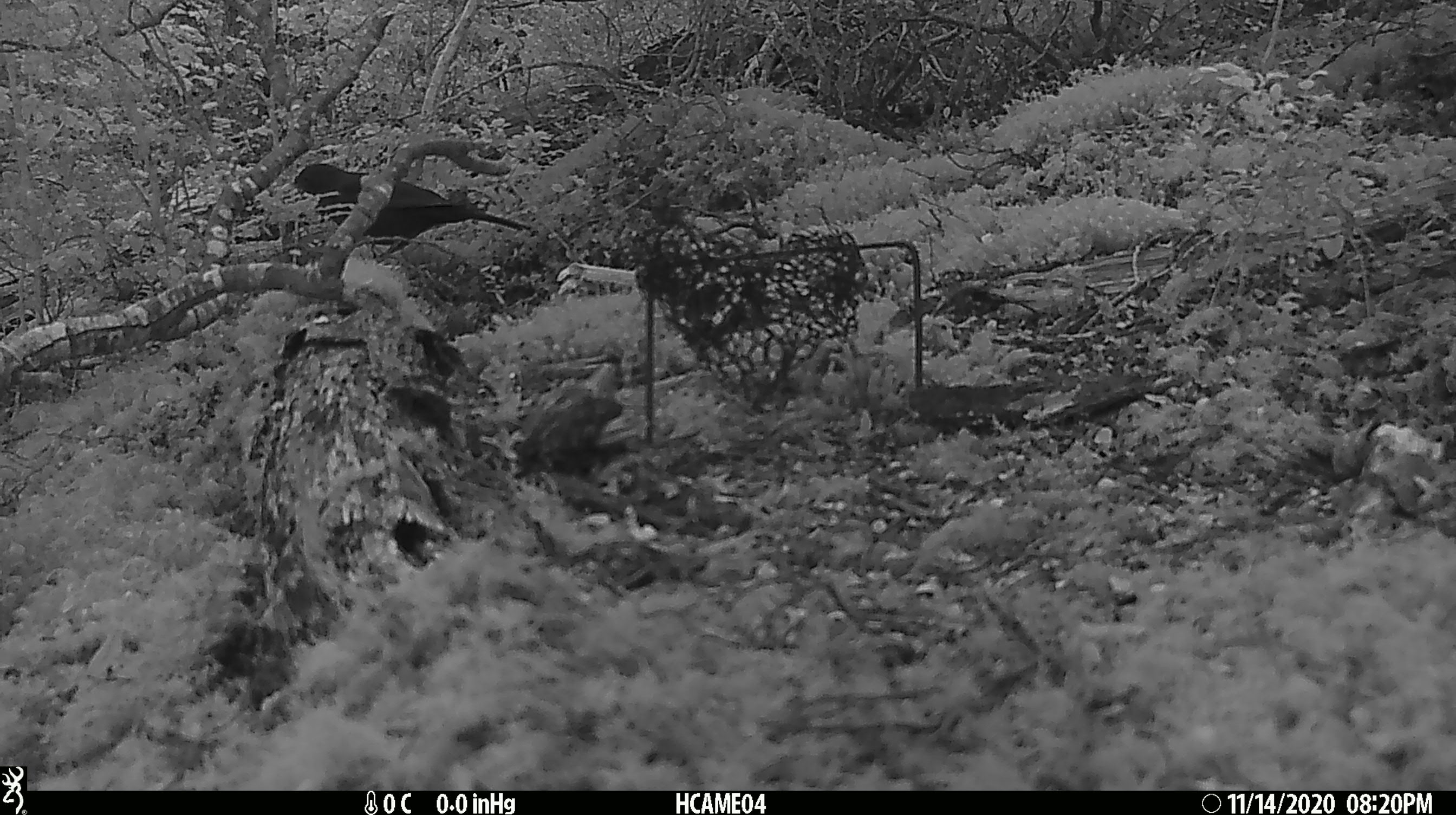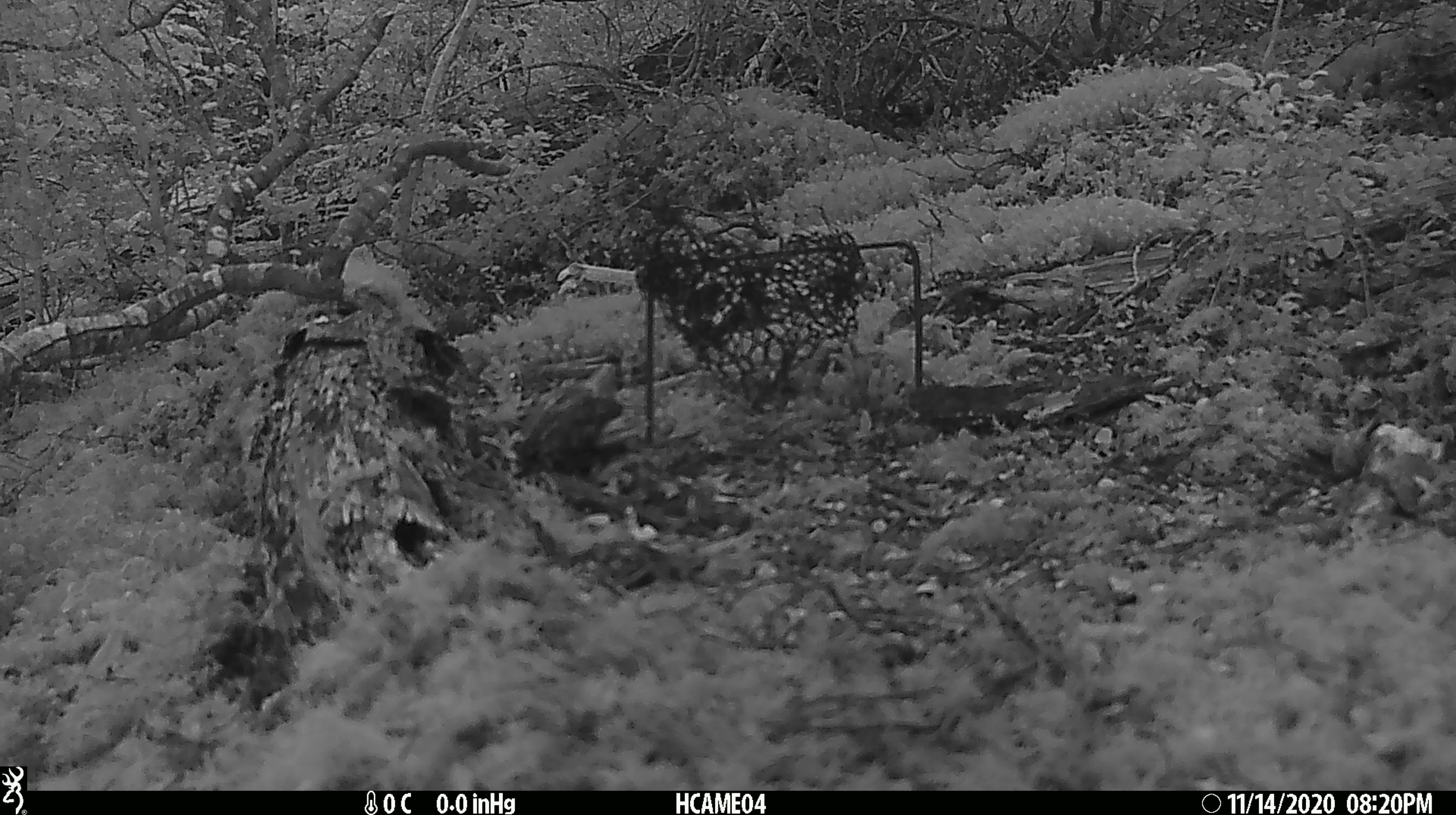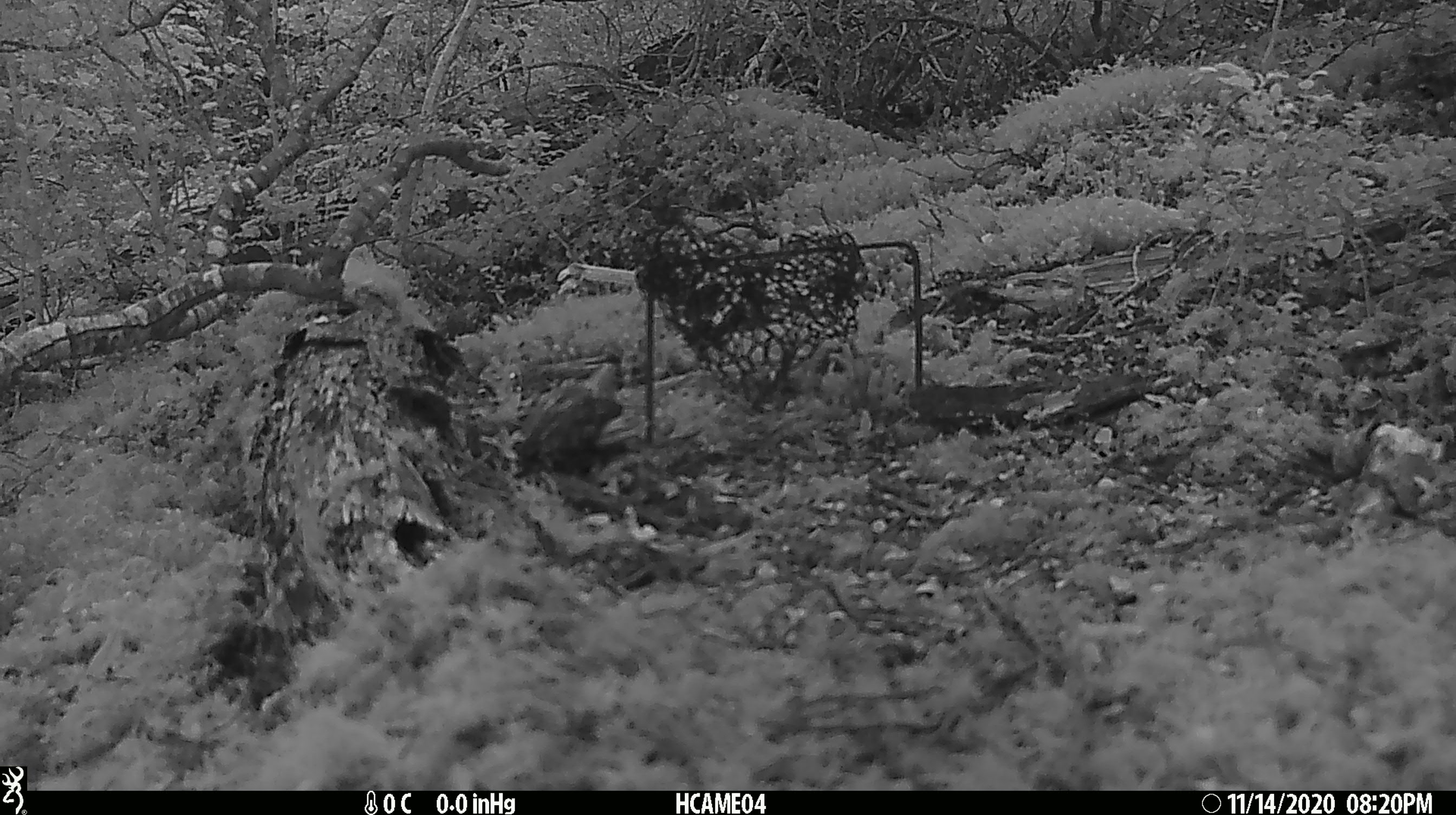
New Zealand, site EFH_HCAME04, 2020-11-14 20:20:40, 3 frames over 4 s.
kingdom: Animalia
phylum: Chordata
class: Aves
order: Passeriformes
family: Turdidae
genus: Turdus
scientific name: Turdus merula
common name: eurasian blackbird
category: blackbird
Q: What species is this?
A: Blackbird (eurasian blackbird) (Turdus merula).